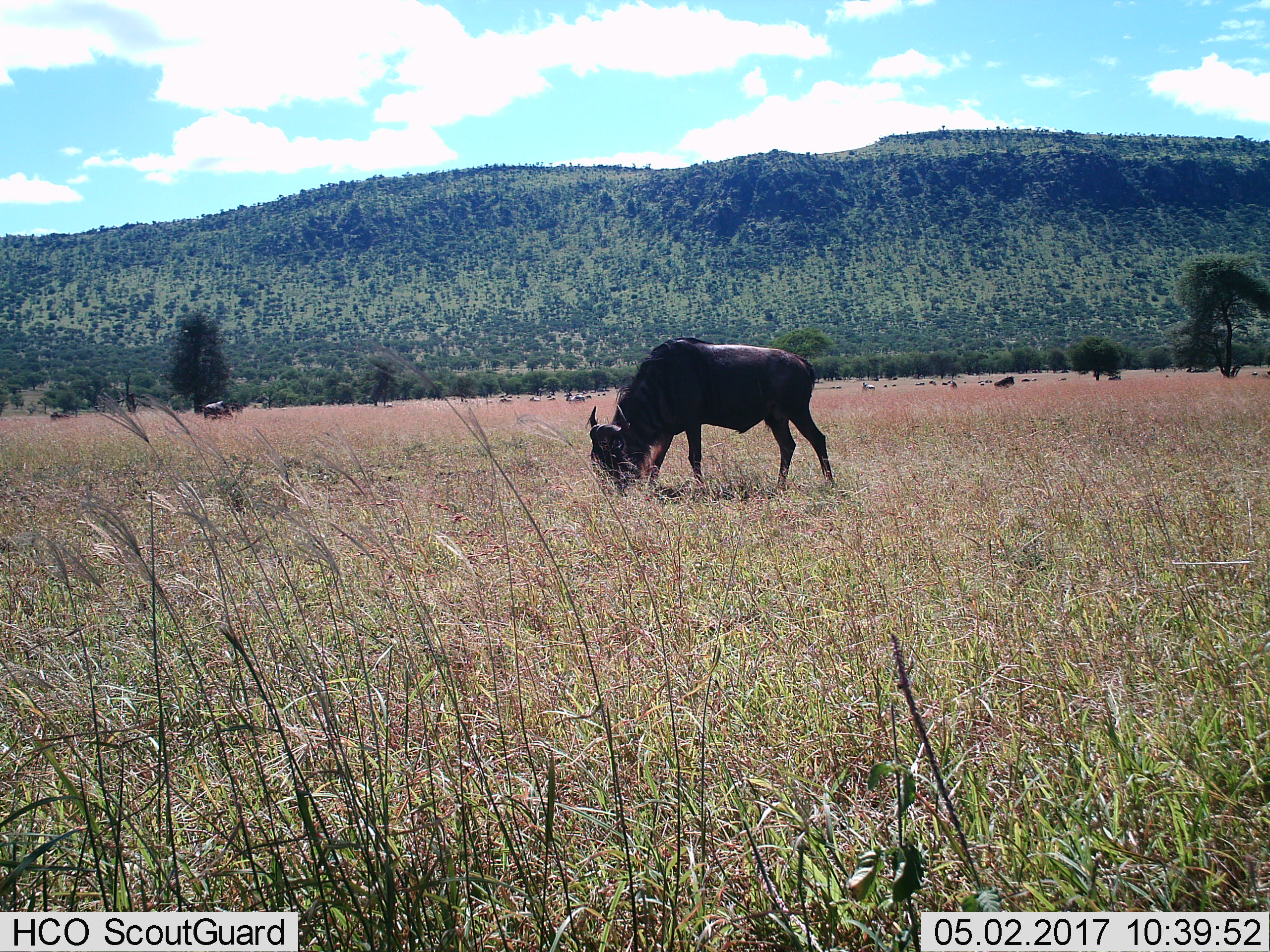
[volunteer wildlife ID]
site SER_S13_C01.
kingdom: Animalia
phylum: Chordata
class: Mammalia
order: Artiodactyla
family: Bovidae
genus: Connochaetes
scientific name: Connochaetes taurinus taurinus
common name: blue wildebeest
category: wildebeestblue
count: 1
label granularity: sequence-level